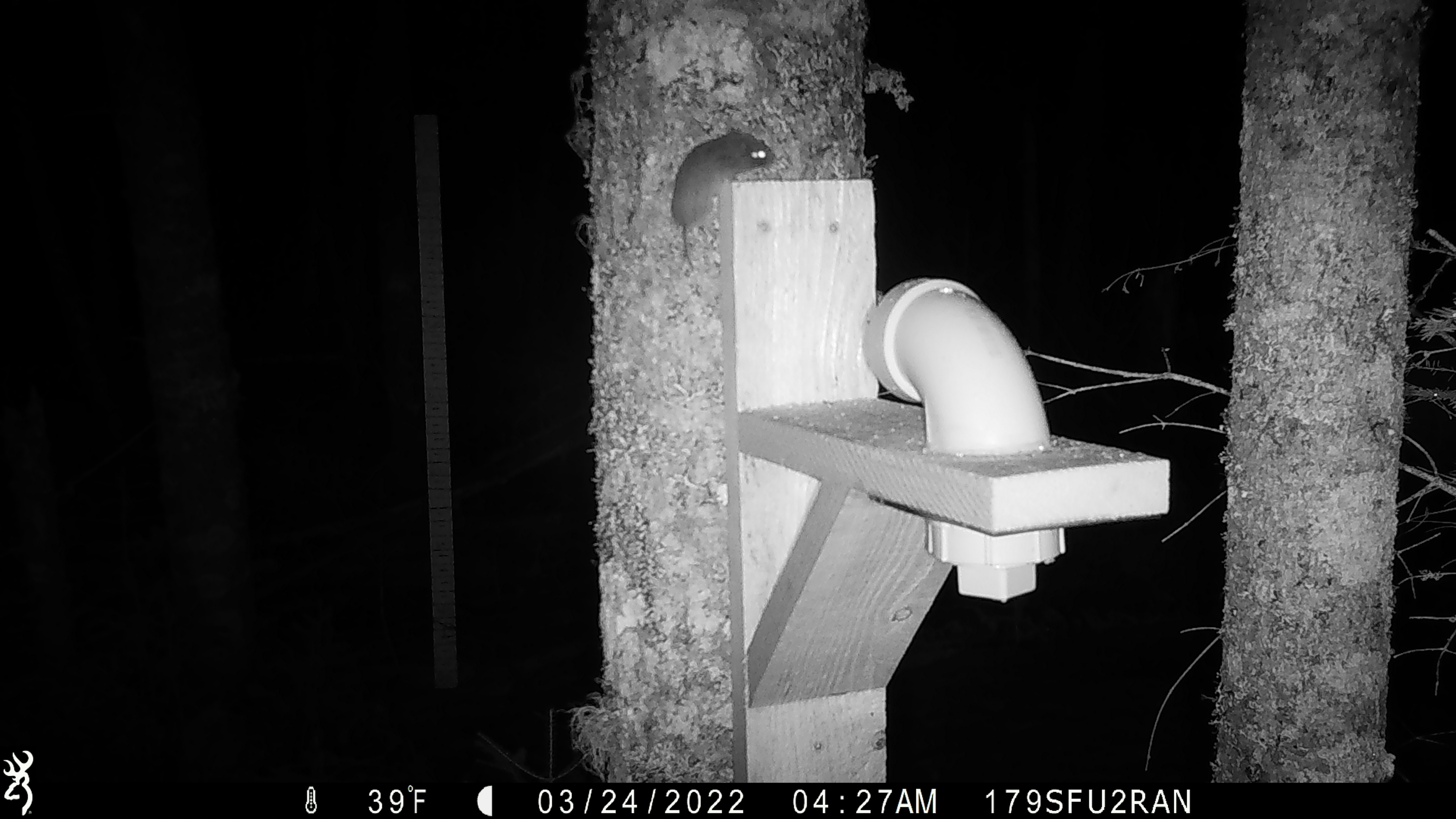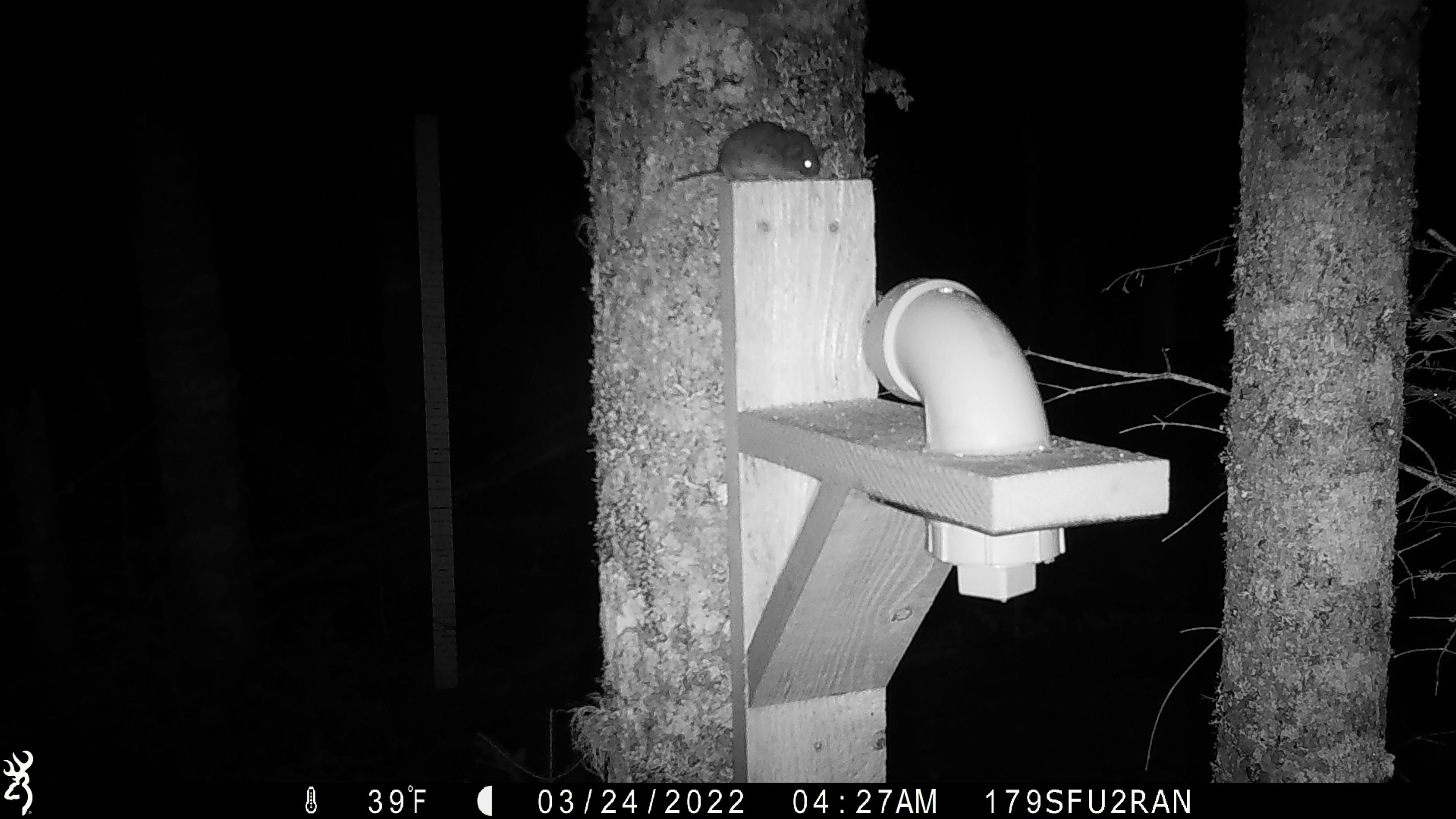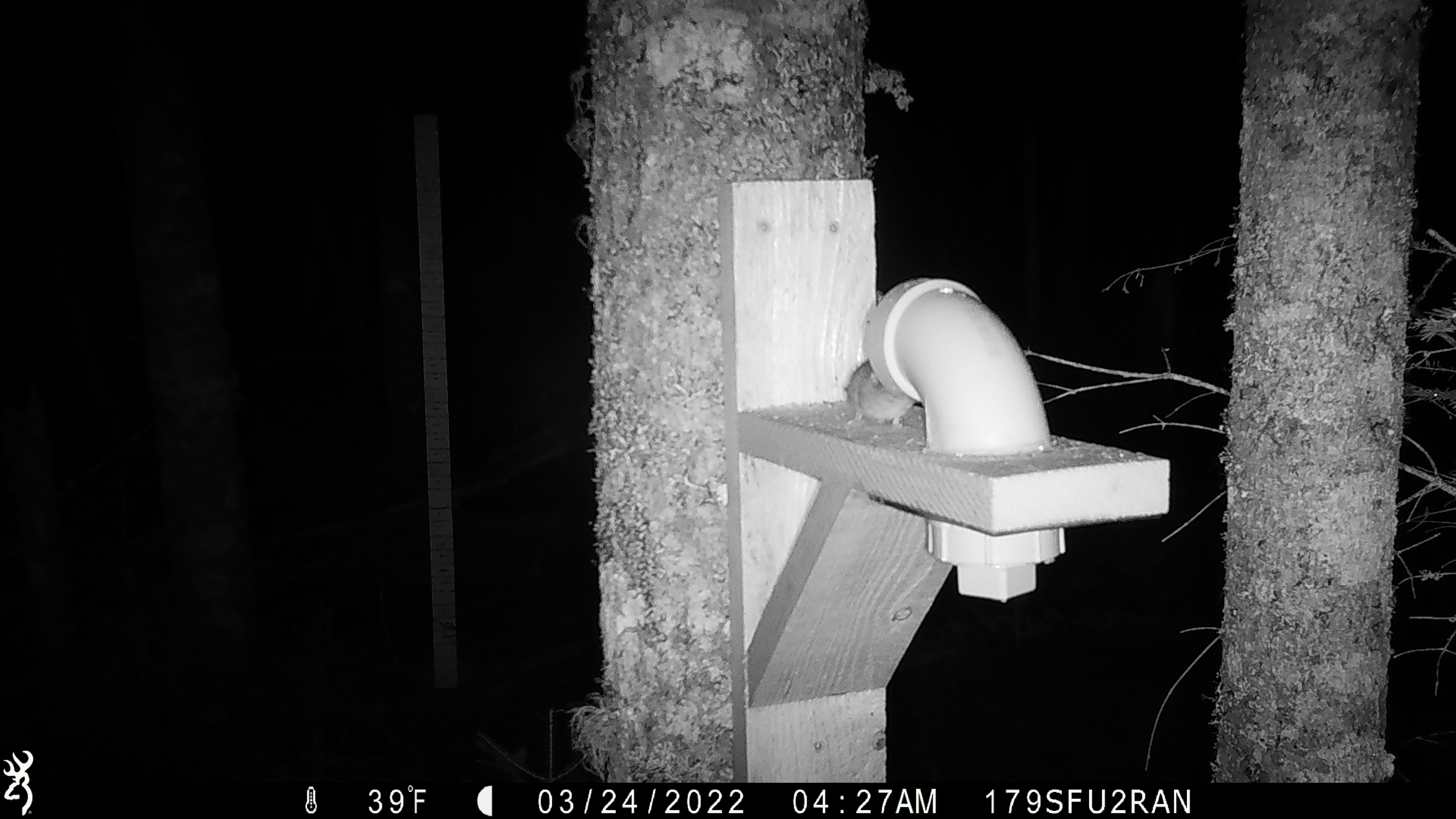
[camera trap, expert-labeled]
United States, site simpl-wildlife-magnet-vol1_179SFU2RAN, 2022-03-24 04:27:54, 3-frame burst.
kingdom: Animalia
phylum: Chordata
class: Mammalia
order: Rodentia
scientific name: Rodentia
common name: mouse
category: mouse sp.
Mouse sp. (mouse) (Rodentia).